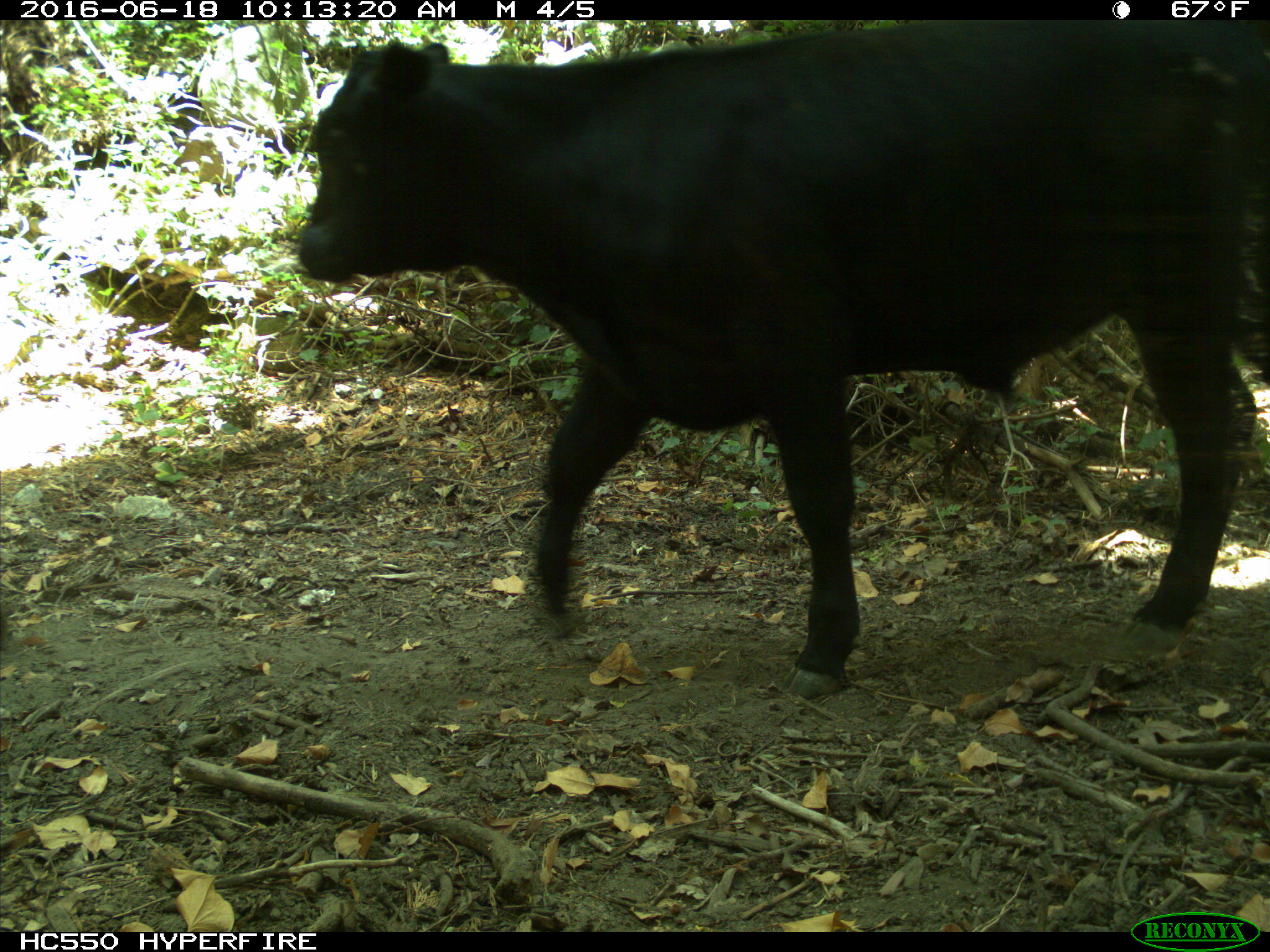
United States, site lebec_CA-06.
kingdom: Animalia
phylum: Chordata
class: Mammalia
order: Artiodactyla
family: Bovidae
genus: Bos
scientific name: Bos taurus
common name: domestic cow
Bos taurus (domestic cow).